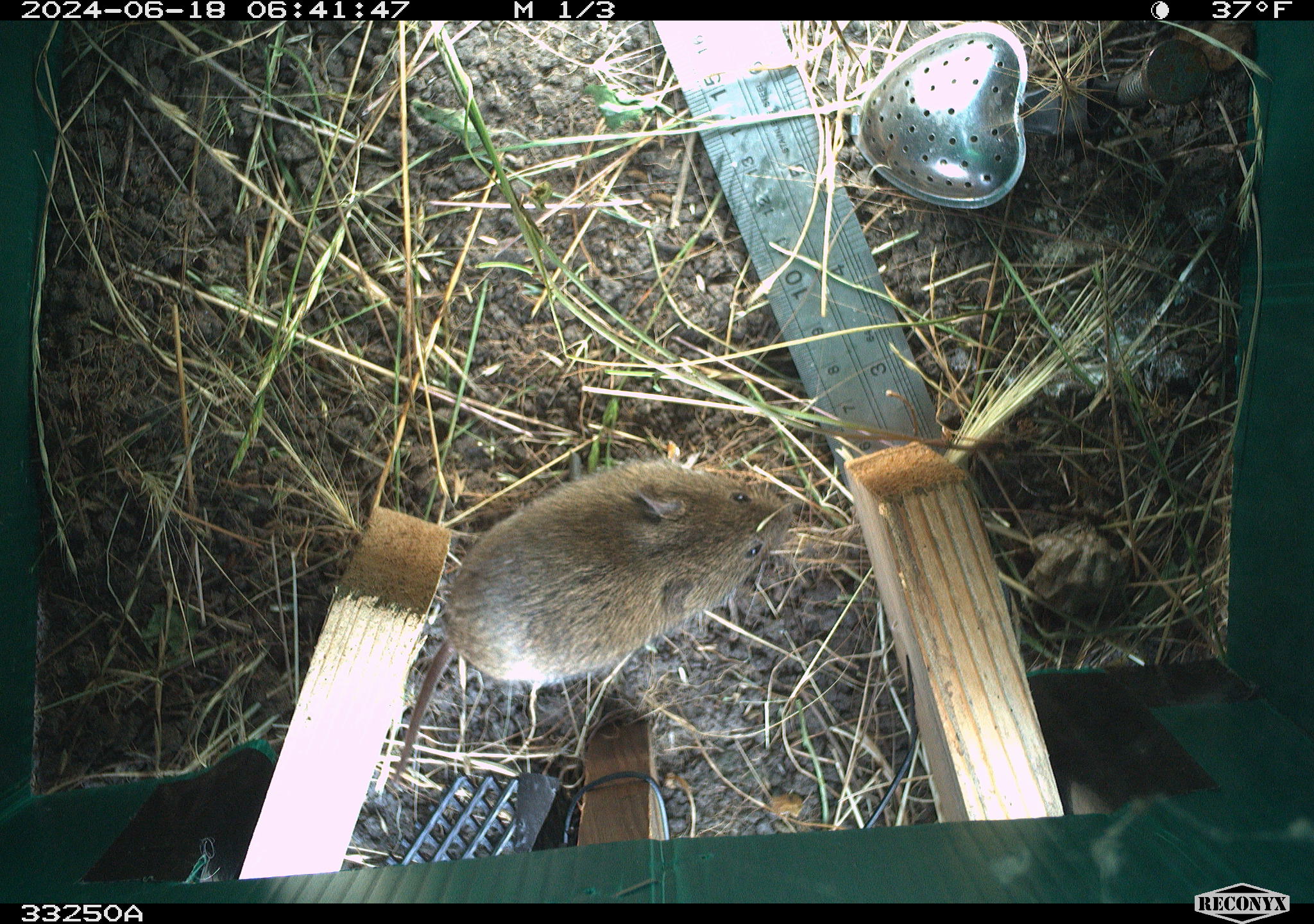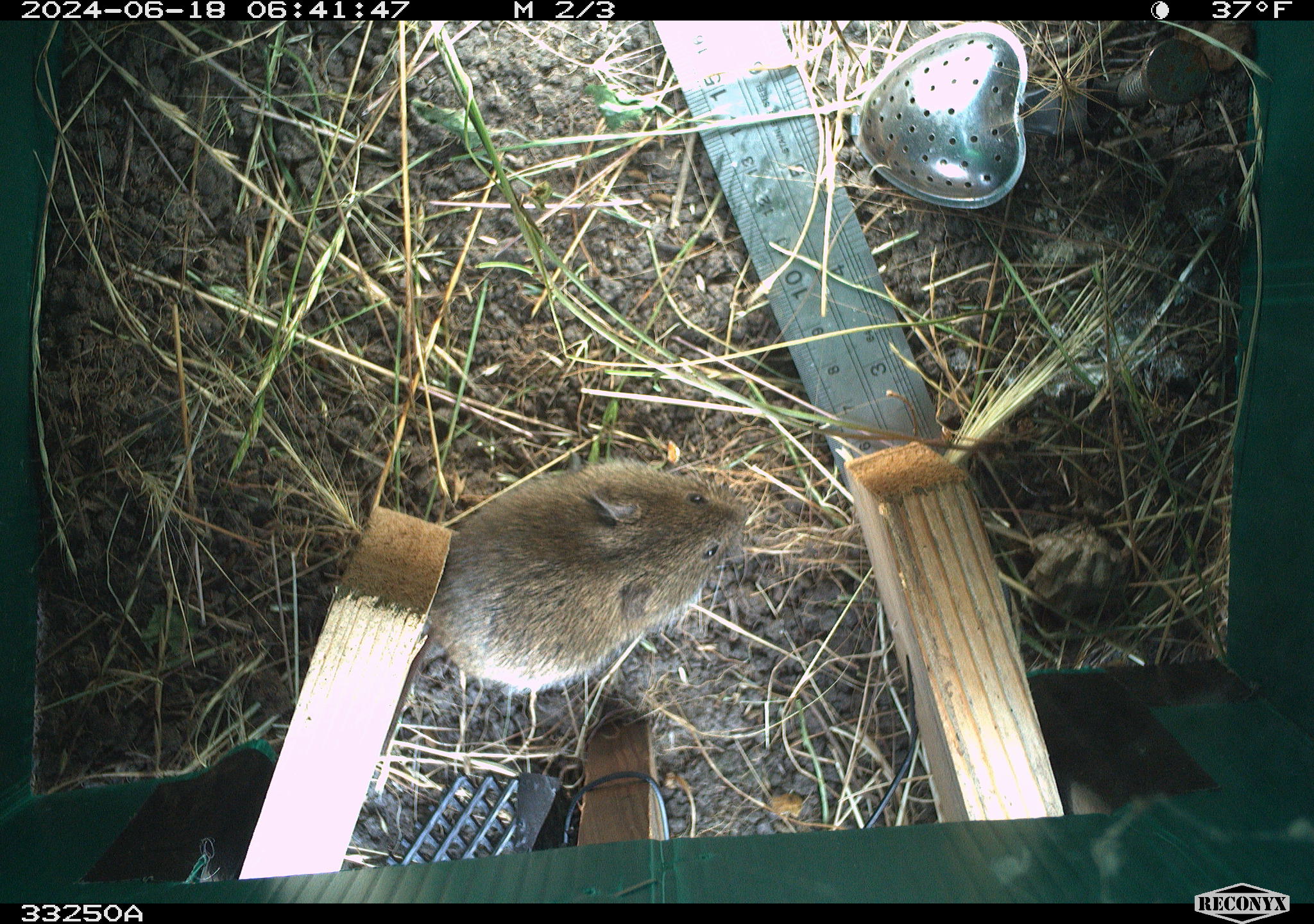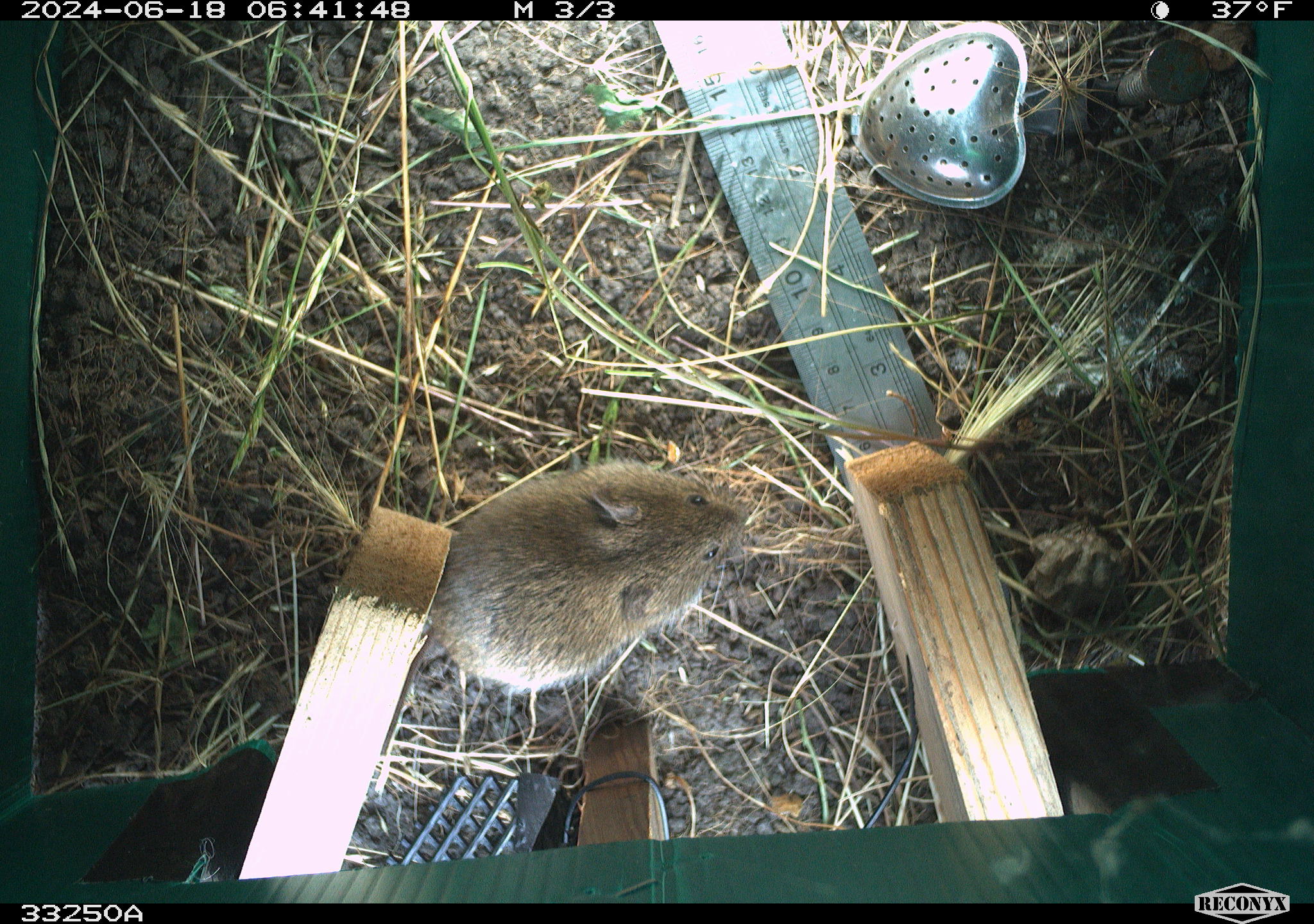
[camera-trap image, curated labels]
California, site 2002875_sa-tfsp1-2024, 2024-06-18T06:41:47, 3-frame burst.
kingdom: Animalia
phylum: Chordata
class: Mammalia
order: Rodentia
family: Cricetidae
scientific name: Arvicolinae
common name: voles, lemmings, and muskrats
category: arvicolinae subfamily